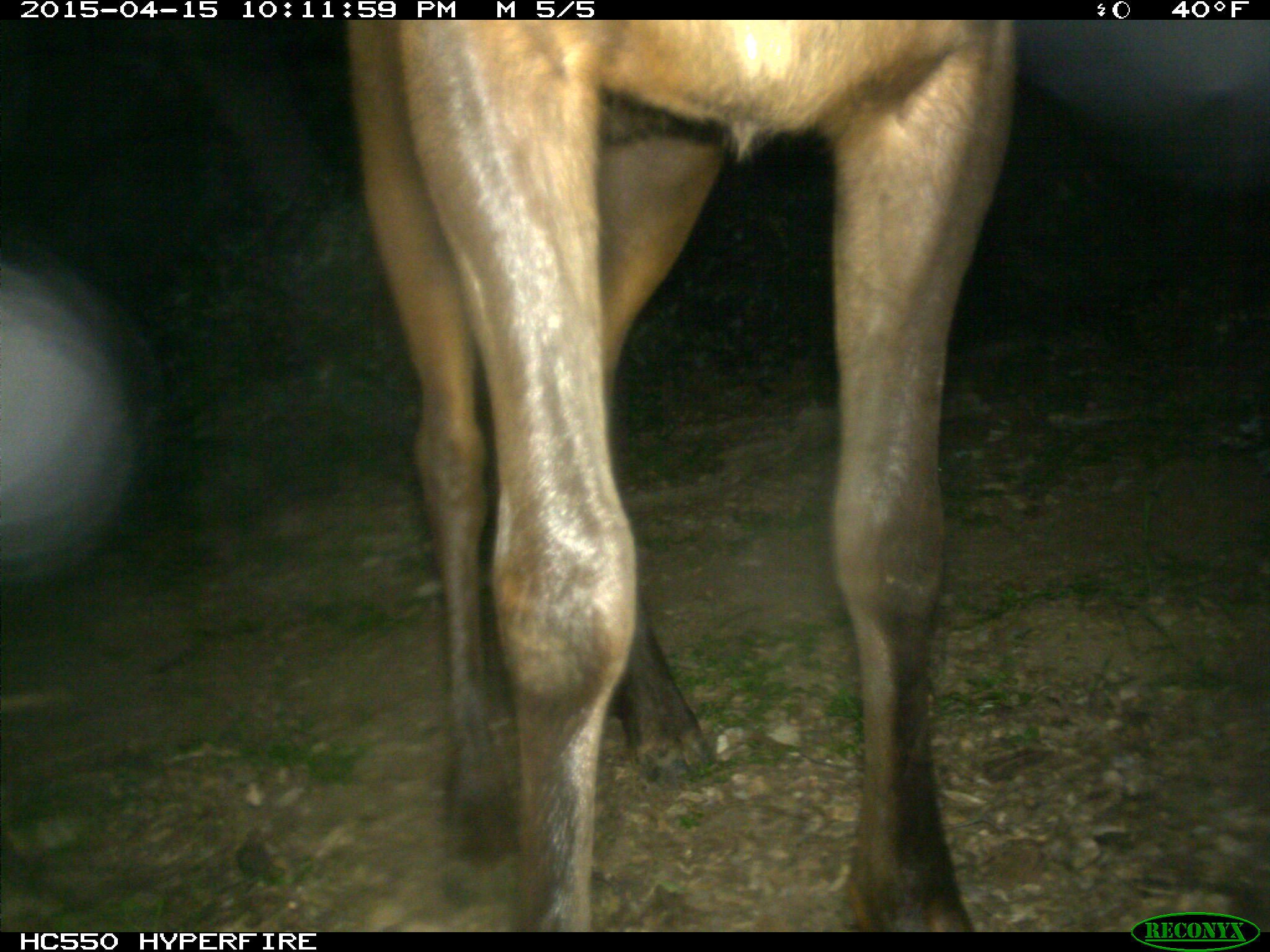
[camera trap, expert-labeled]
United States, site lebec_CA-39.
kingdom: Animalia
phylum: Chordata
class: Mammalia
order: Artiodactyla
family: Cervidae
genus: Cervus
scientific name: Cervus canadensis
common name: elk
Cervus canadensis (elk).